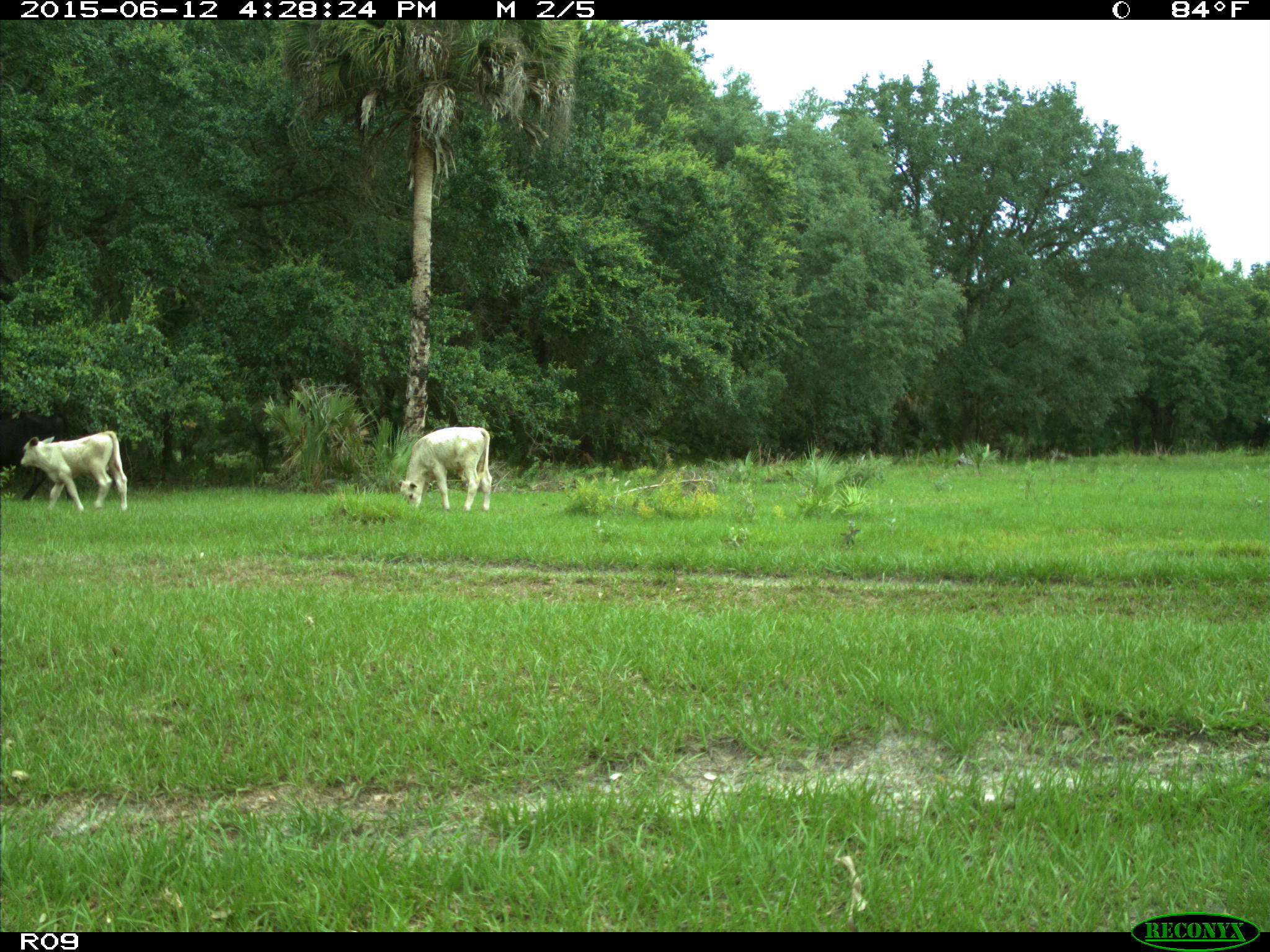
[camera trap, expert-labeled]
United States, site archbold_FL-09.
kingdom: Animalia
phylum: Chordata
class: Mammalia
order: Artiodactyla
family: Bovidae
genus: Bos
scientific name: Bos taurus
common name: domestic cow